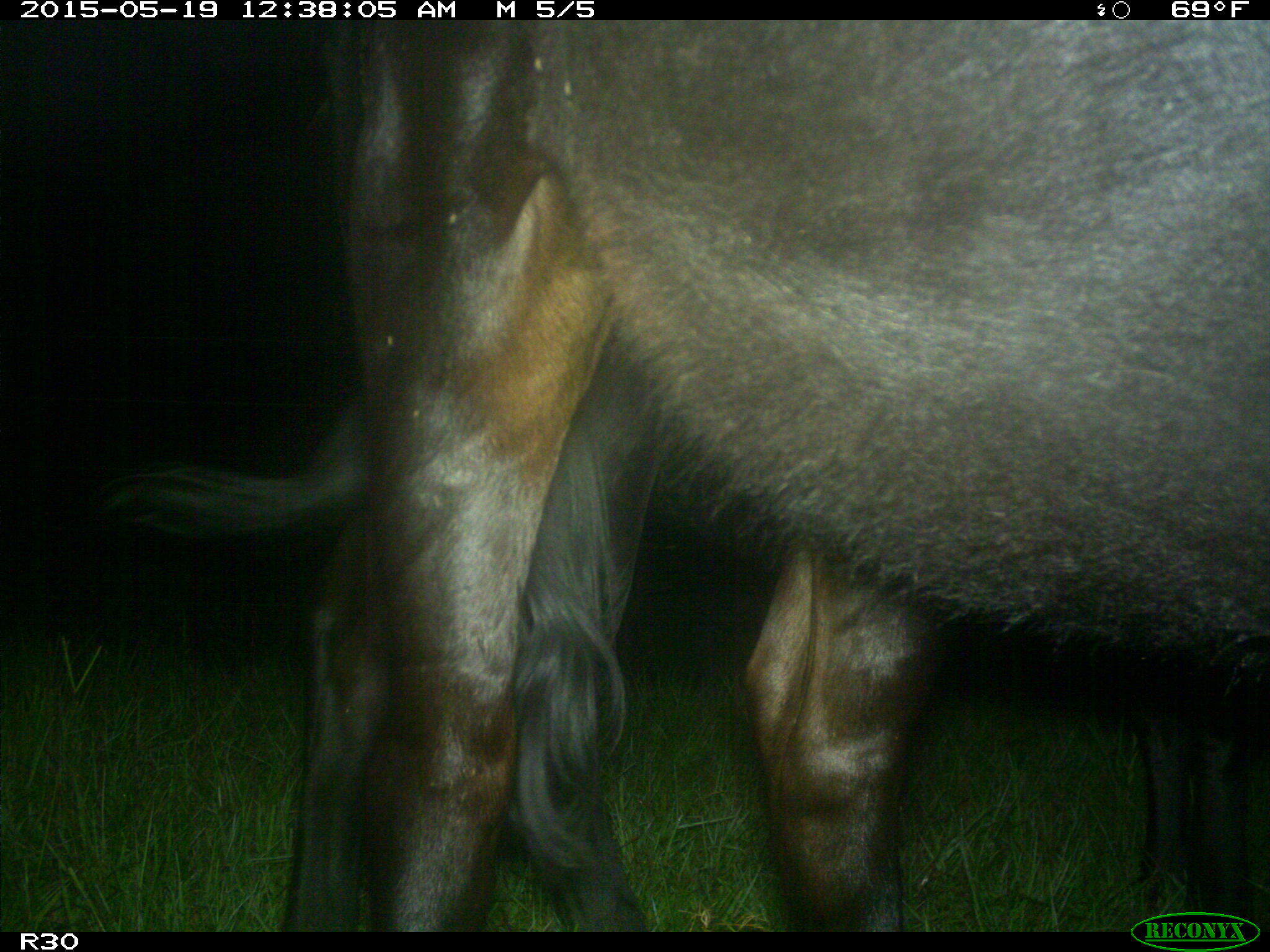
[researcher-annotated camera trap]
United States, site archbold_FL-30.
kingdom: Animalia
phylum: Chordata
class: Mammalia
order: Artiodactyla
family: Bovidae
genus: Bos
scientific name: Bos taurus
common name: domestic cow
Bos taurus (domestic cow).